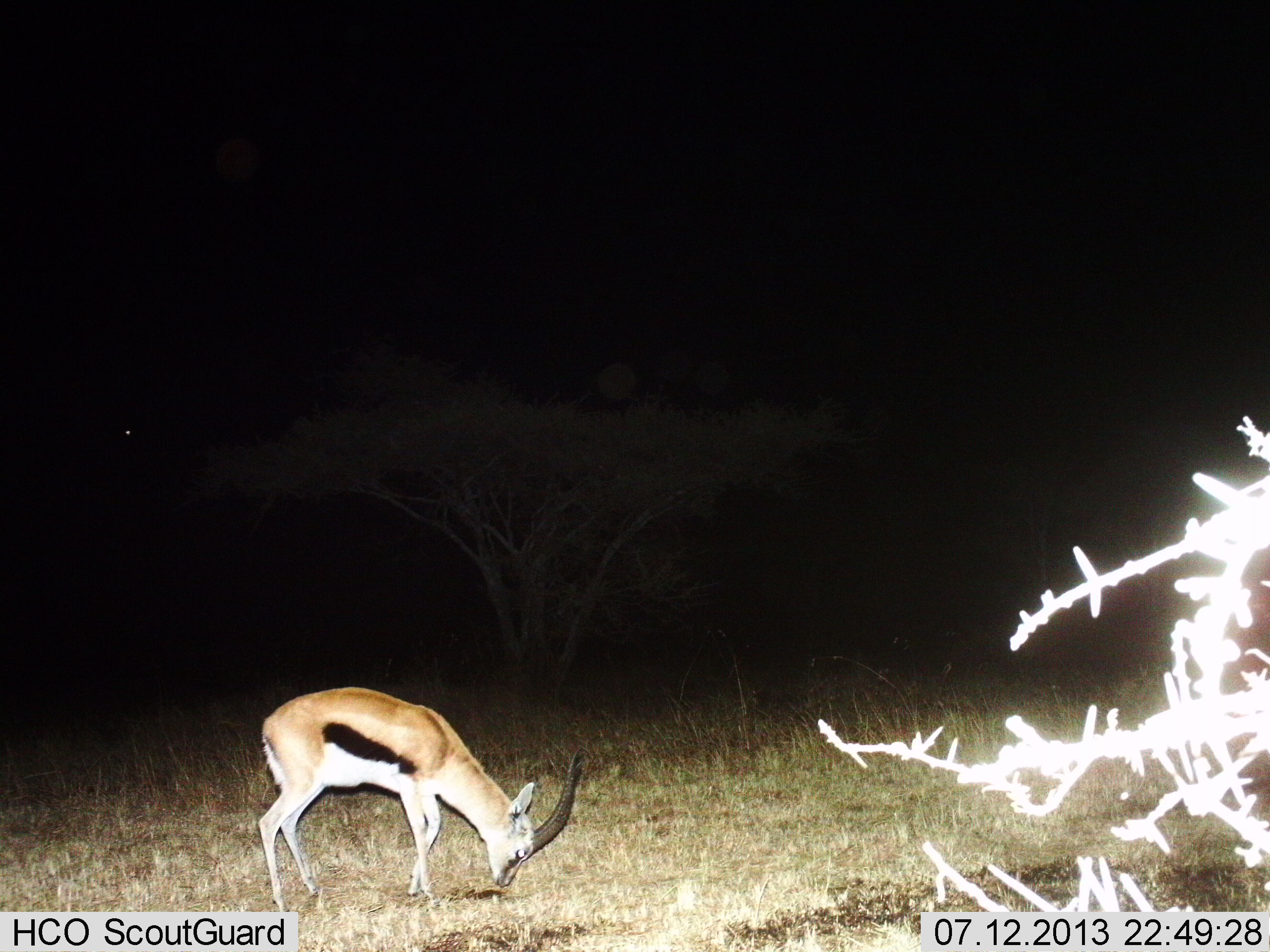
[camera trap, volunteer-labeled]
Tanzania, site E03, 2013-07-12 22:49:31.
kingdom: Animalia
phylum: Chordata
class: Mammalia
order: Artiodactyla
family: Bovidae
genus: Eudorcas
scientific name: Eudorcas thomsonii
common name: thomson's gazelle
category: gazellethomsons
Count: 1.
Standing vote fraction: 17%.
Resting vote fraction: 0%.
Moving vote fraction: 6%.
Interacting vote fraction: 0%.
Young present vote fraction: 0%.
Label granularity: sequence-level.